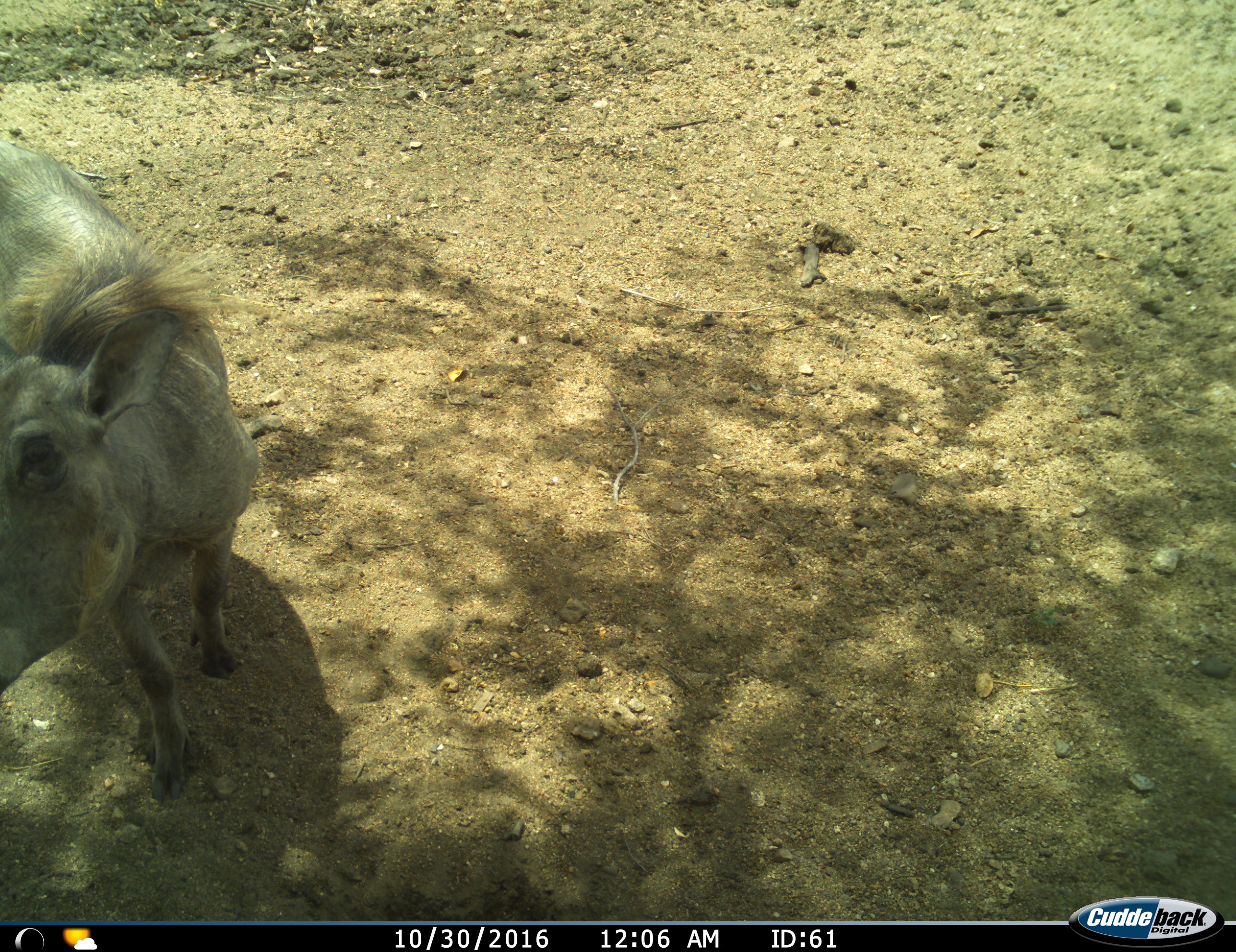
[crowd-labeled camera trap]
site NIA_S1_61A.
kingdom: Animalia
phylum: Chordata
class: Mammalia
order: Artiodactyla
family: Suidae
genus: Phacochoerus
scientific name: Phacochoerus africanus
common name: warthog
Warthog (Phacochoerus africanus), count 1. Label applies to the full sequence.